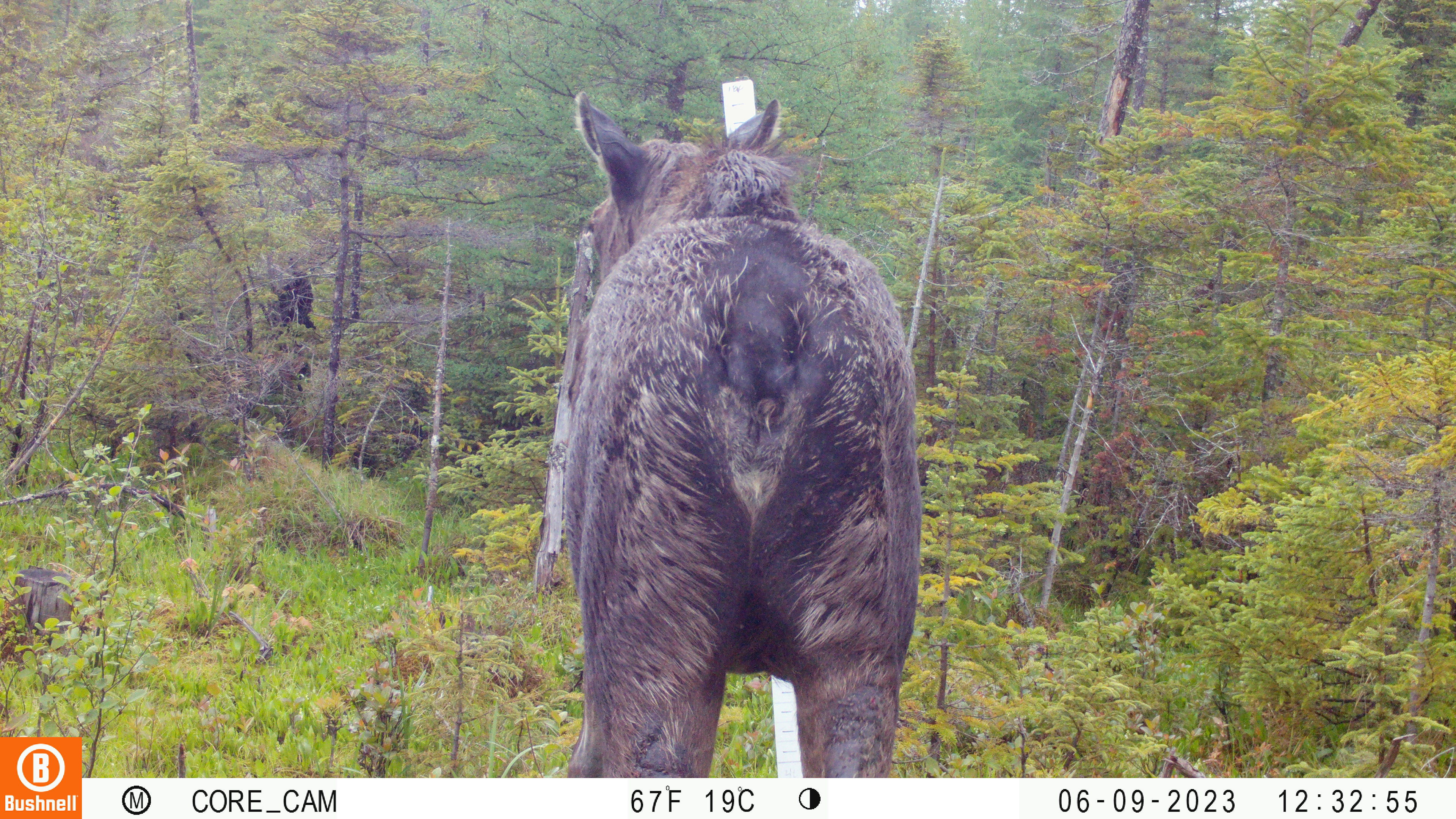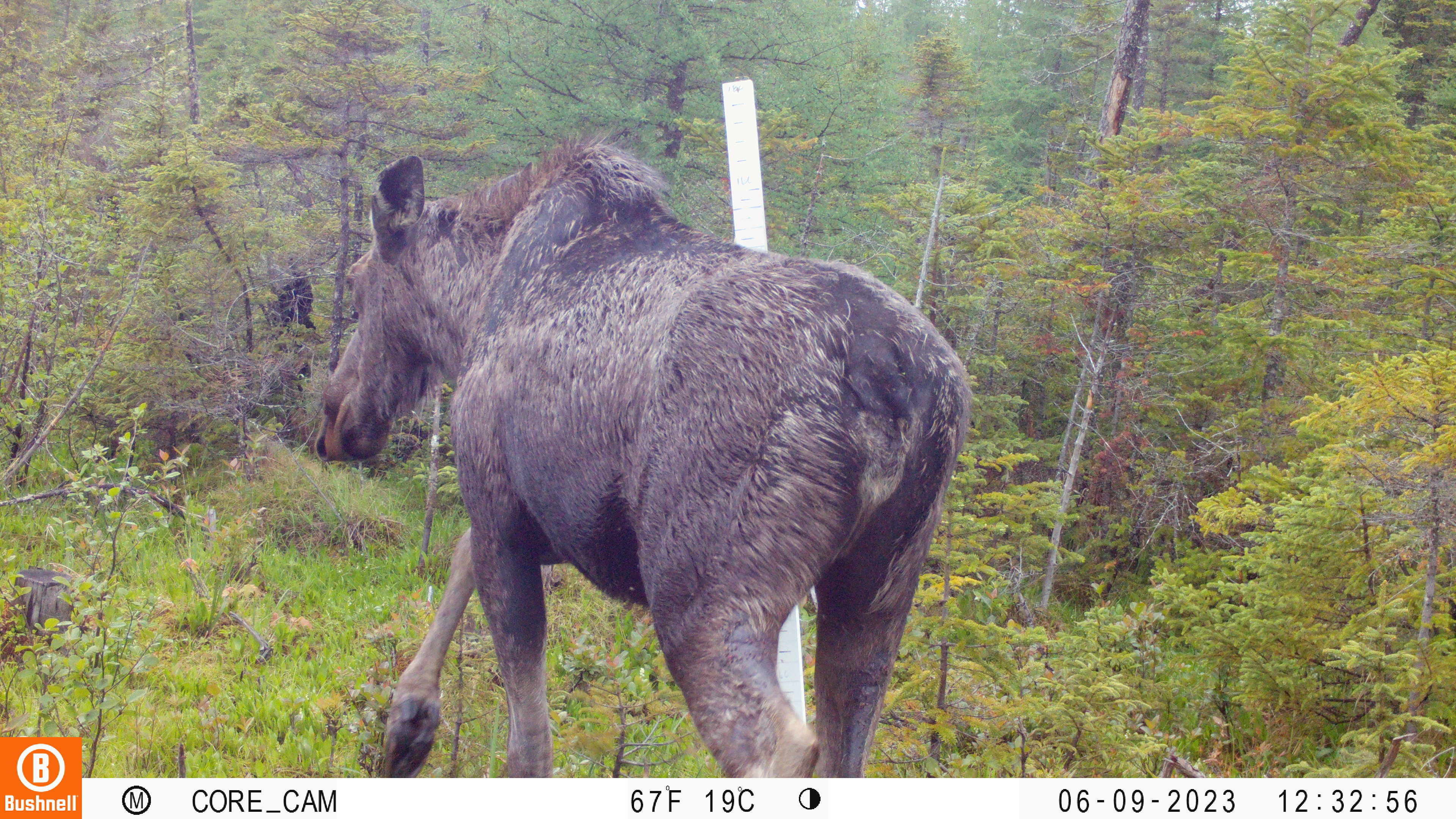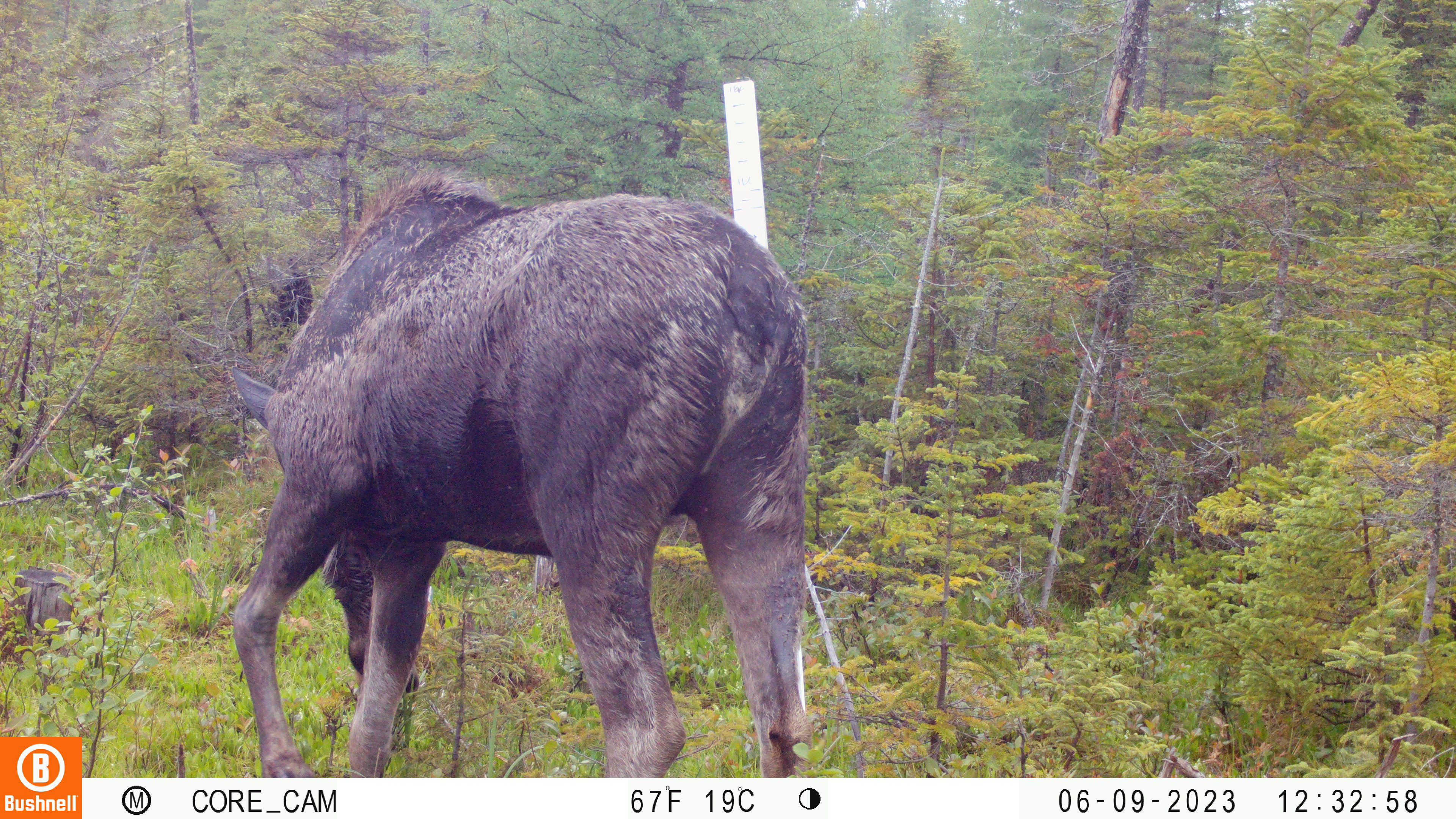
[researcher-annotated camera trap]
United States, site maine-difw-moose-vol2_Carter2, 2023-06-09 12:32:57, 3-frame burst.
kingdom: Animalia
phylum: Chordata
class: Mammalia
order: Artiodactyla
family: Cervidae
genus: Alces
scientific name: Alces alces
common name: moose